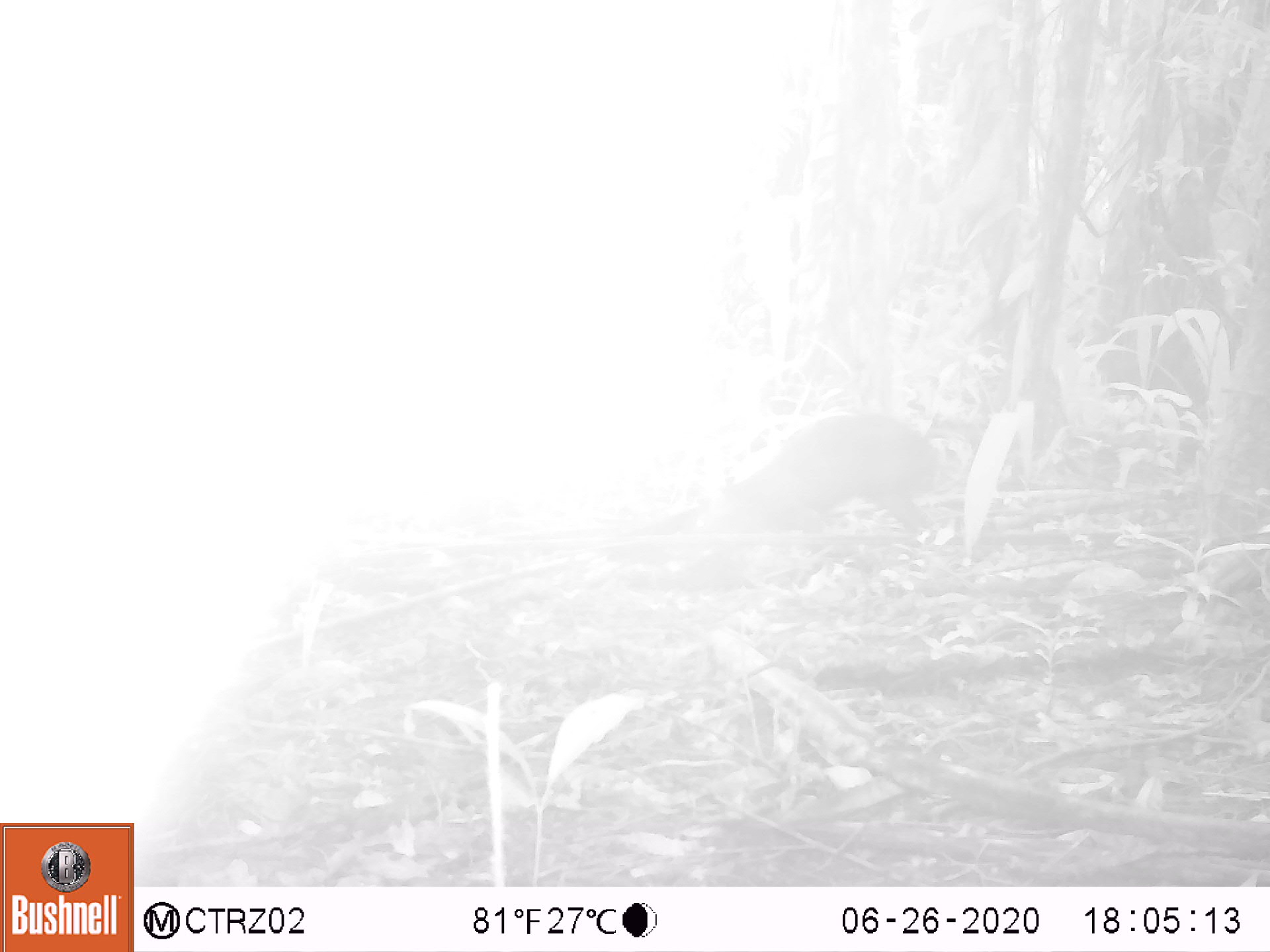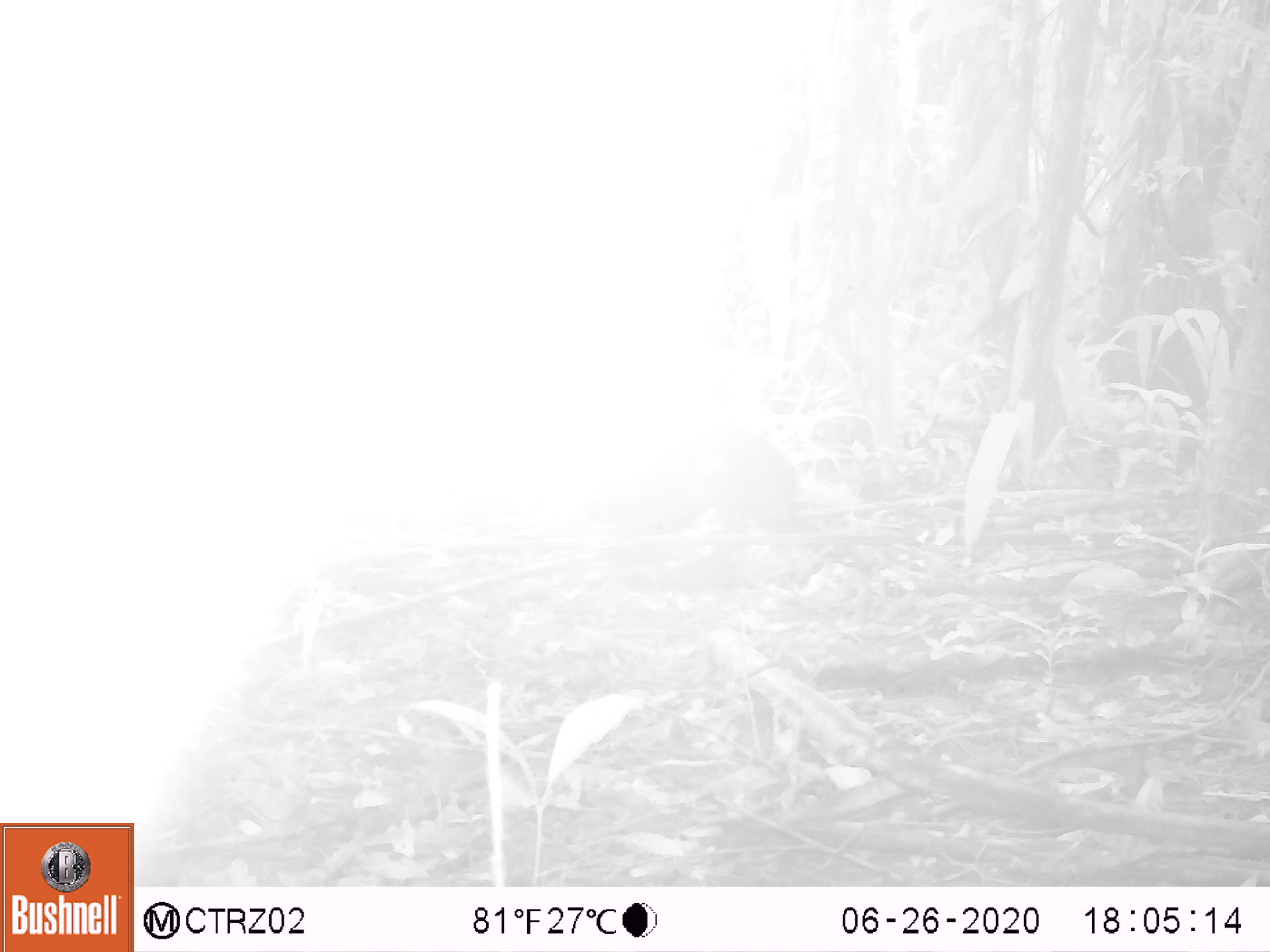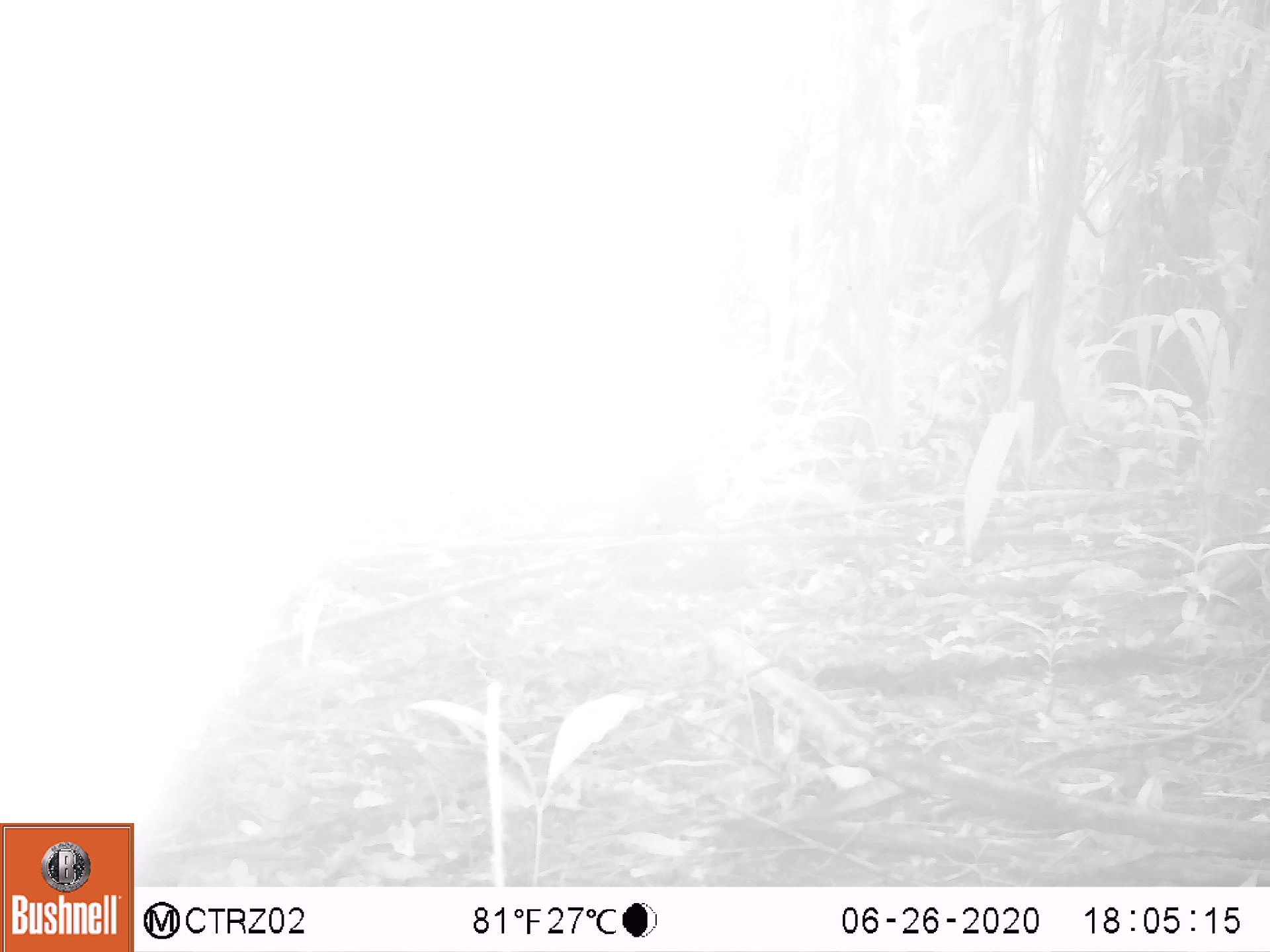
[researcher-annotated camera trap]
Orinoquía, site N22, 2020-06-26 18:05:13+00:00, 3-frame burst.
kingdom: Animalia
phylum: Chordata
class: Mammalia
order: Rodentia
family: Dasyproctidae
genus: Dasyprocta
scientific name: Dasyprocta fuliginosa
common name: black agouti